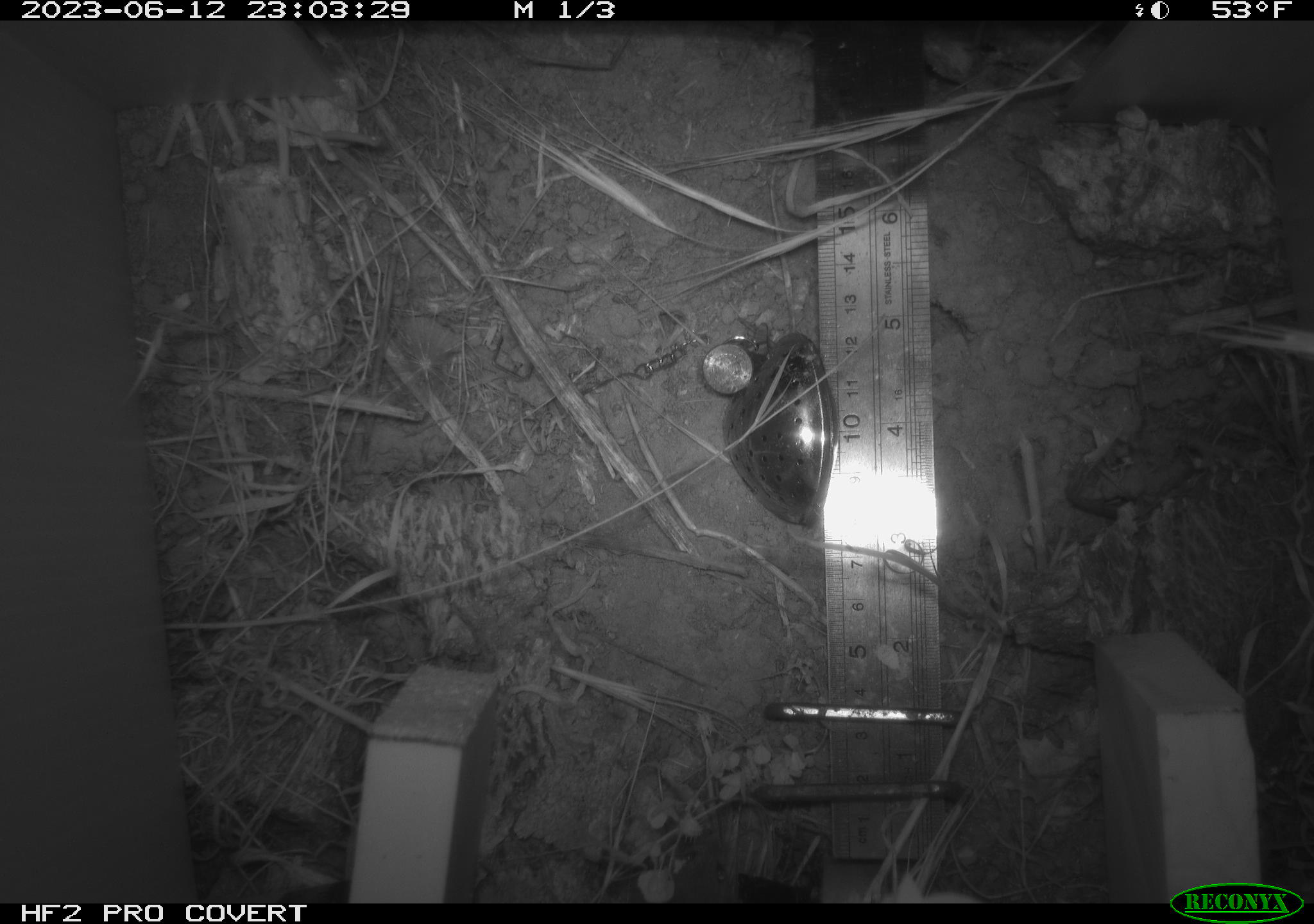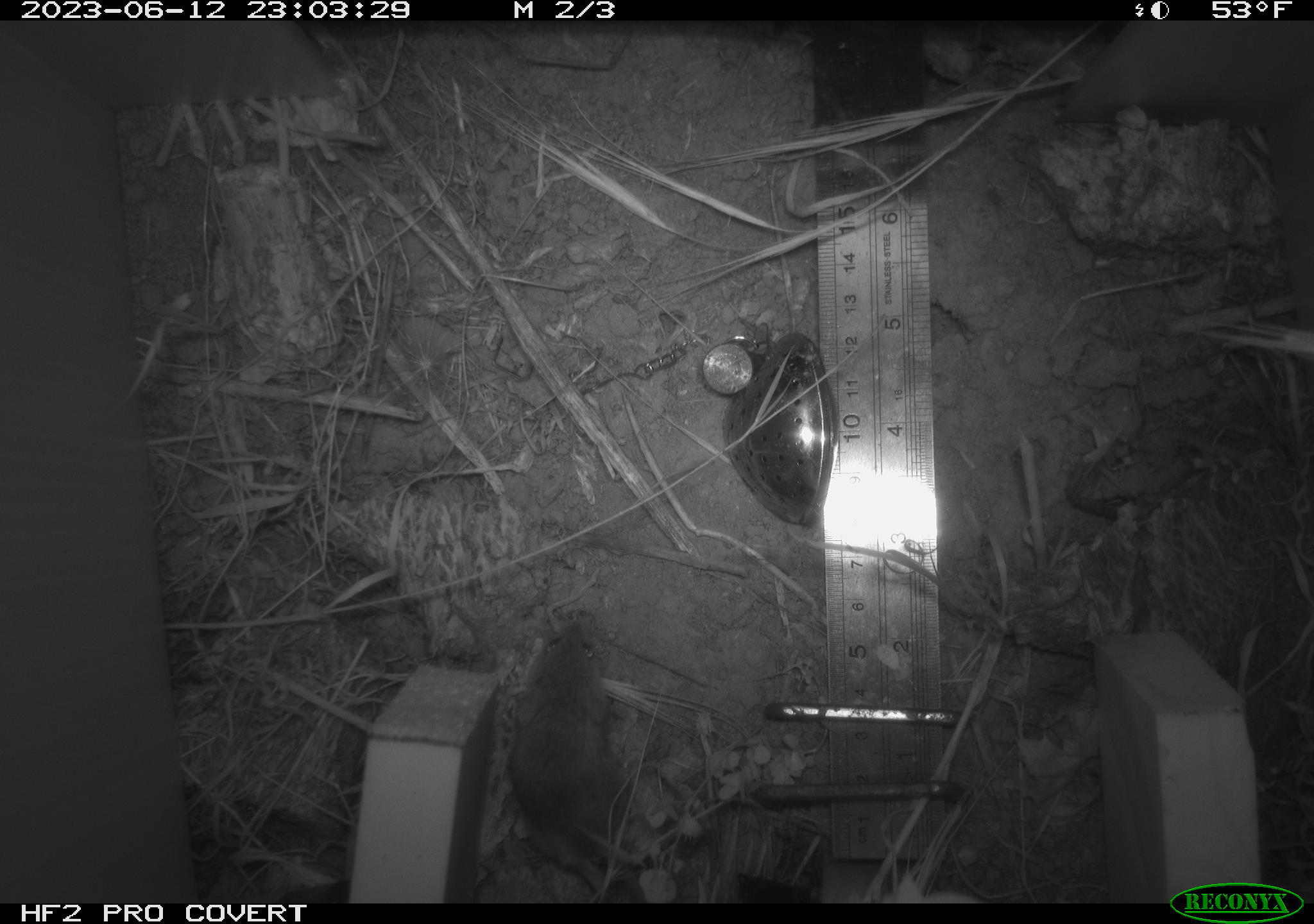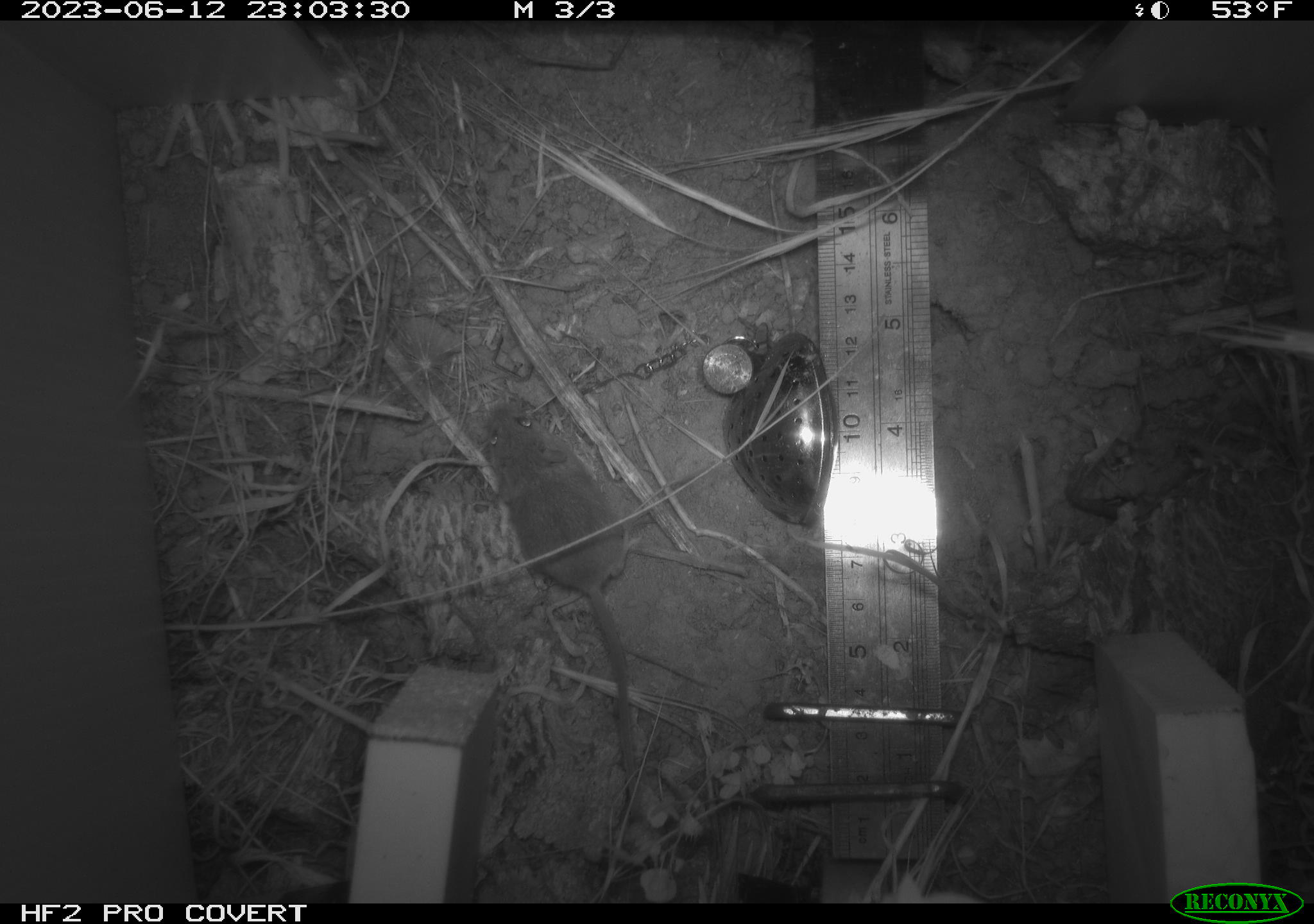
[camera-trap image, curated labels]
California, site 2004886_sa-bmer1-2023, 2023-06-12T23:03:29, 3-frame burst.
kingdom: Animalia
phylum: Chordata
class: Mammalia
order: Rodentia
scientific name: Rodentia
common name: mouse species